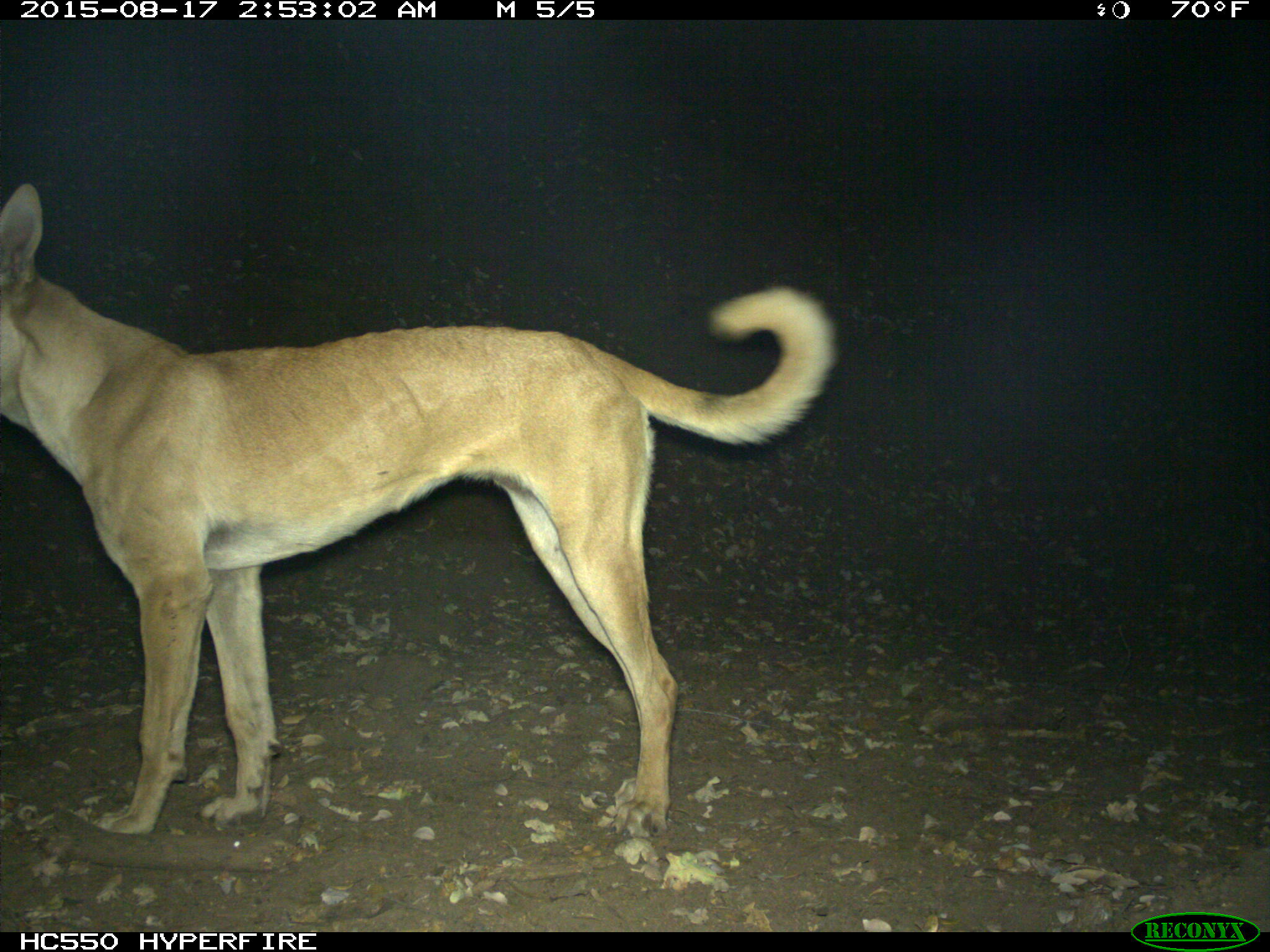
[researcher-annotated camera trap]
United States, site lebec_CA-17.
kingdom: Animalia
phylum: Chordata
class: Mammalia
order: Carnivora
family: Canidae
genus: Canis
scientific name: Canis familiaris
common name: domestic dog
Canis familiaris (domestic dog).